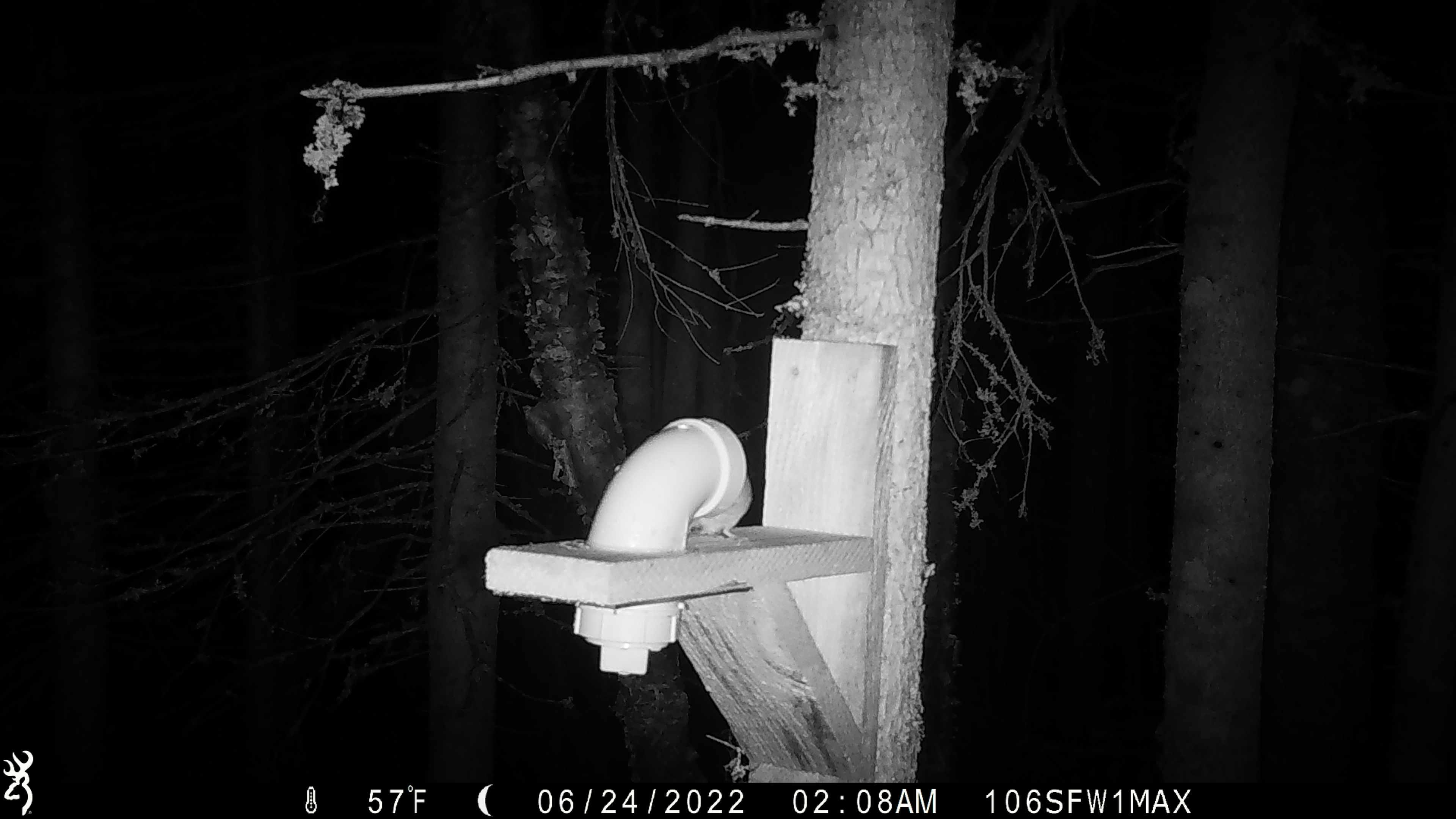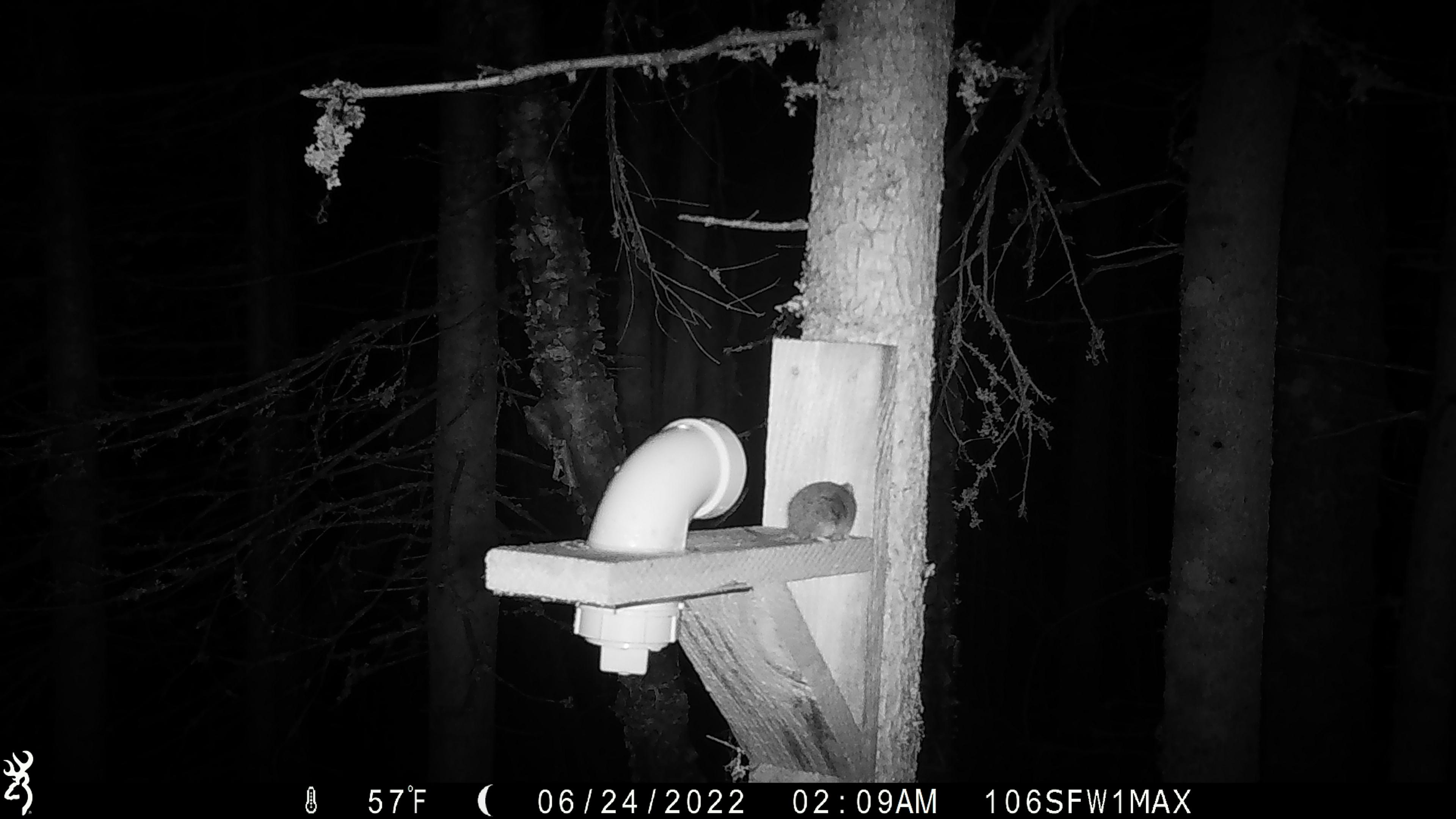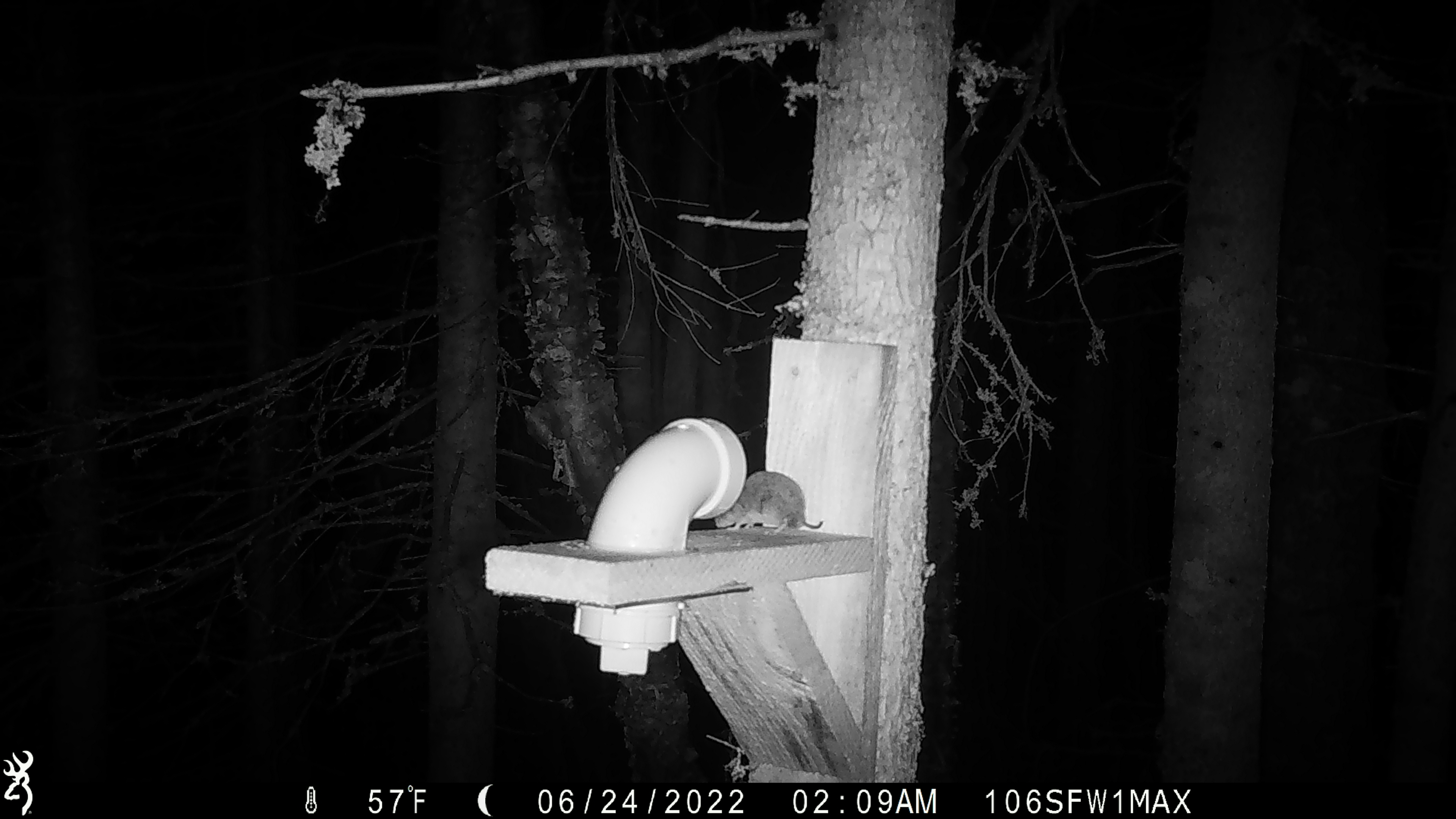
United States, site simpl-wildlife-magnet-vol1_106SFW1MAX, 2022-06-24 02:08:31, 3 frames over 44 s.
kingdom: Animalia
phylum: Chordata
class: Mammalia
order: Rodentia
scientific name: Rodentia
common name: mouse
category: mouse sp.